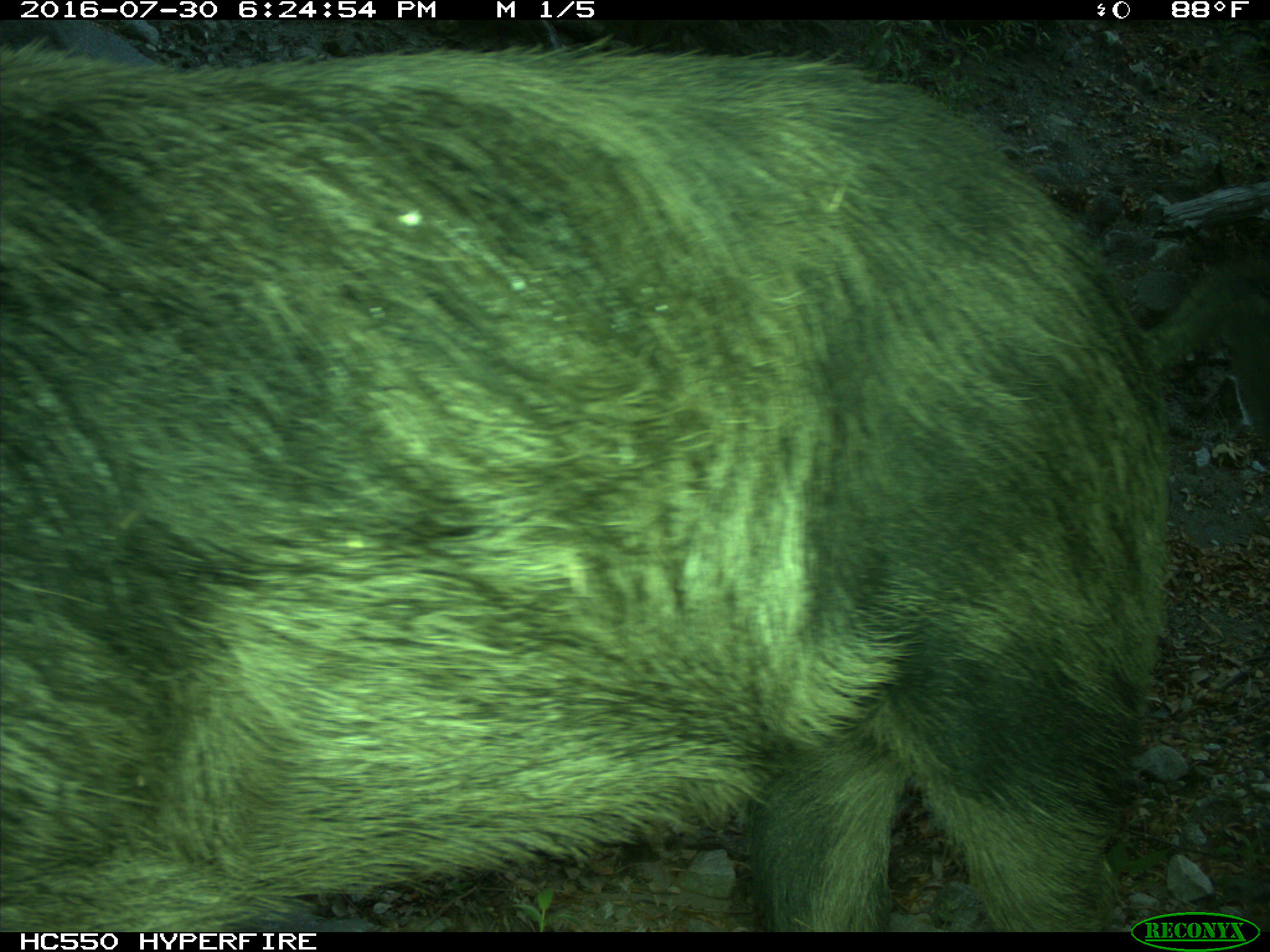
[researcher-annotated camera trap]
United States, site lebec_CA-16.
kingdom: Animalia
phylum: Chordata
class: Mammalia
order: Artiodactyla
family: Suidae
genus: Sus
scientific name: Sus scrofa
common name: wild boar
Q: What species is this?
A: Sus scrofa (wild boar).